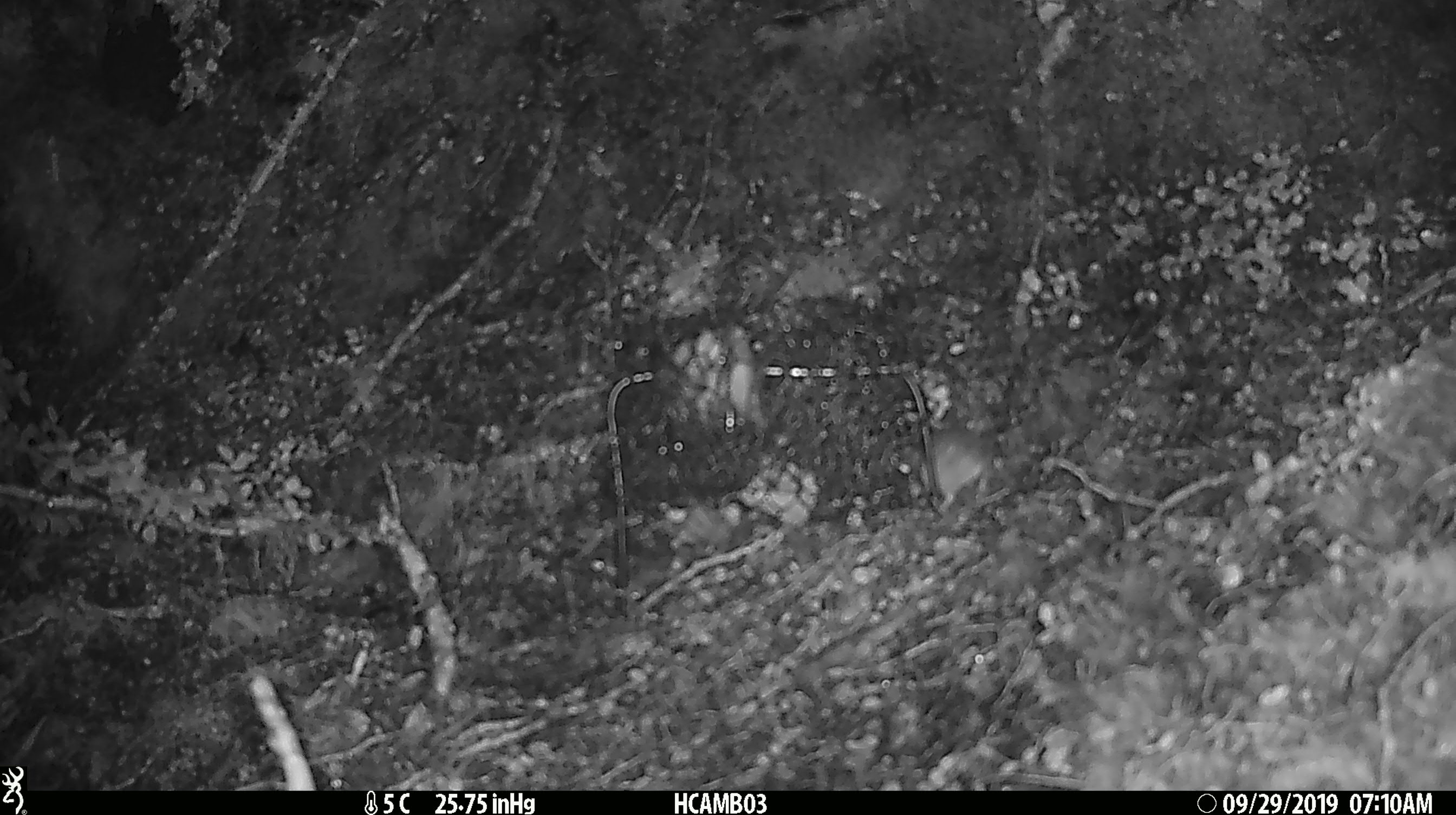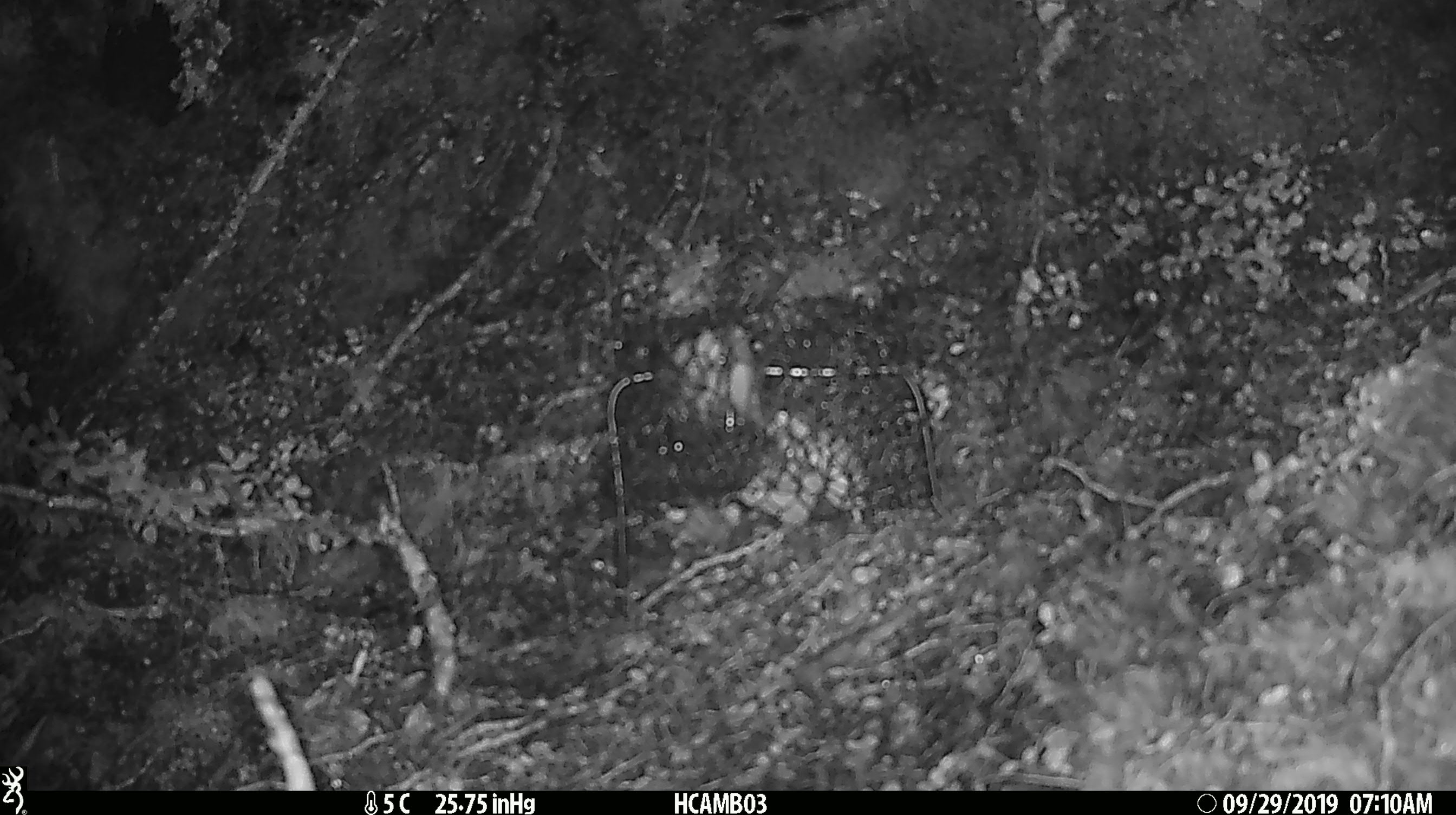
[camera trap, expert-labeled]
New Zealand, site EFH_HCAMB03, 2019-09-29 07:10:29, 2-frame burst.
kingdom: Animalia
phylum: Chordata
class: Mammalia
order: Rodentia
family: Muridae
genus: Mus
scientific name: Mus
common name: mouse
Mouse (Mus).